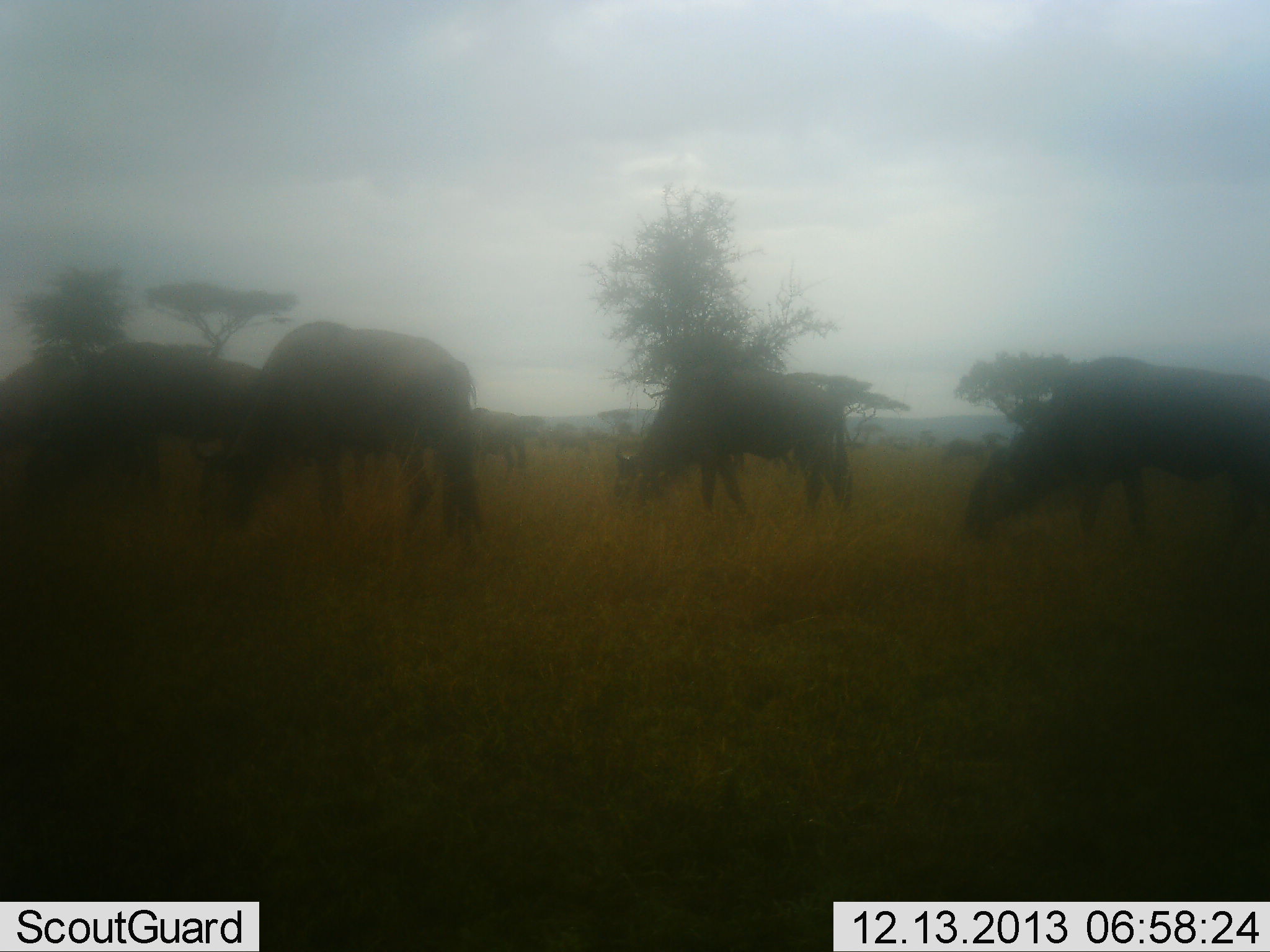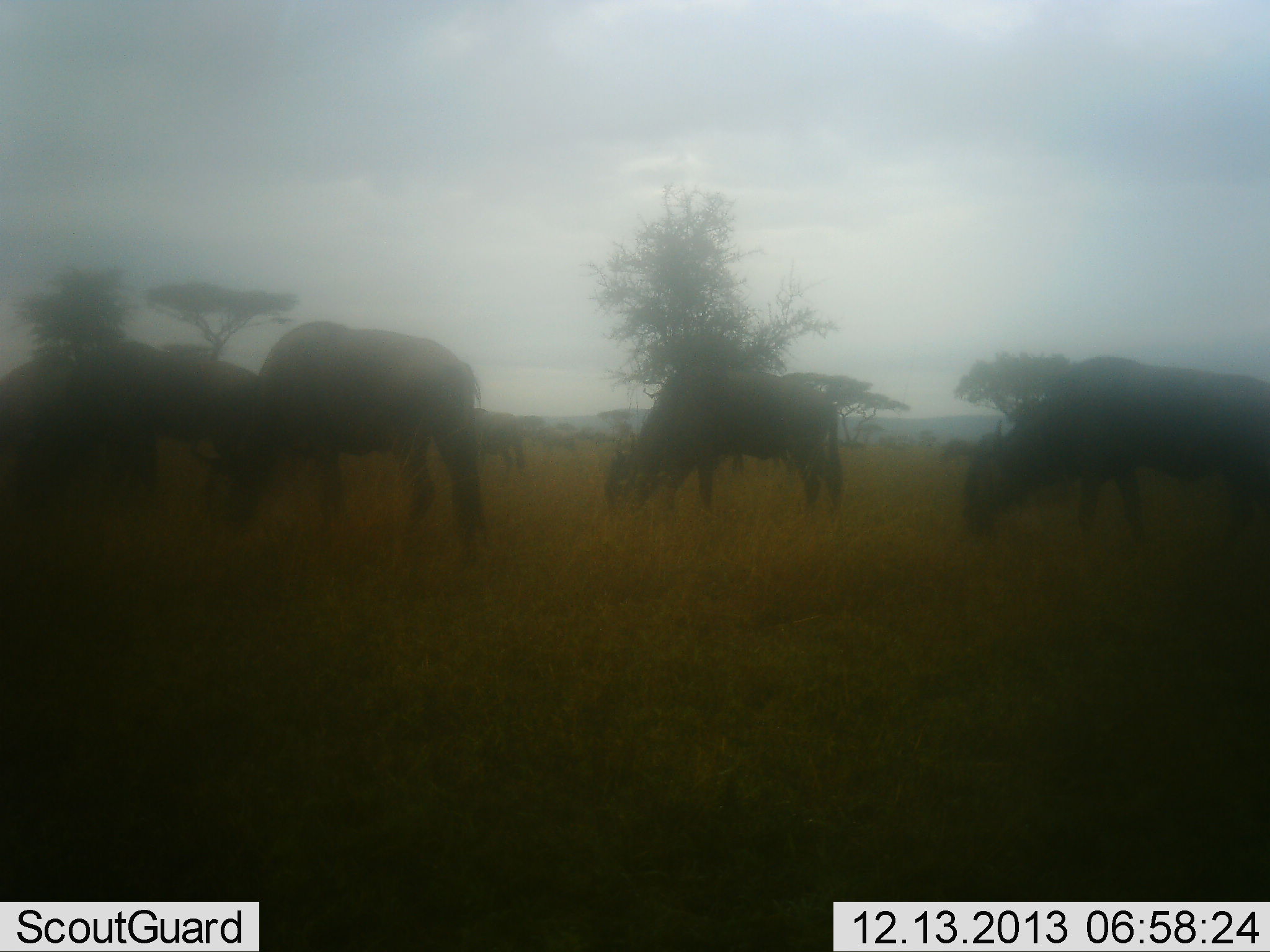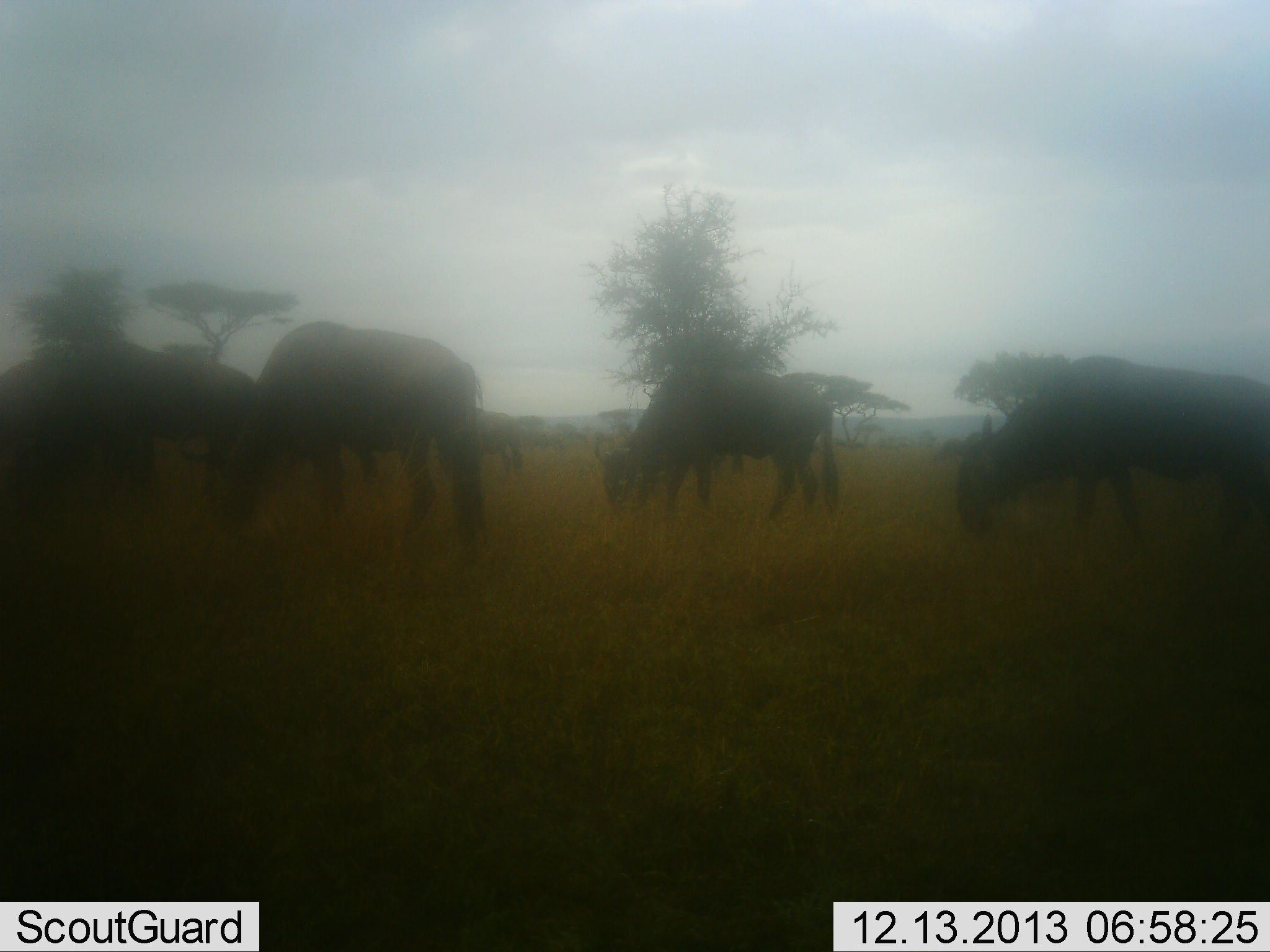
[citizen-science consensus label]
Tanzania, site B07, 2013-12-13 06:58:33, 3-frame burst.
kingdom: Animalia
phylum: Chordata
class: Mammalia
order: Artiodactyla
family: Bovidae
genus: Connochaetes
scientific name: Connochaetes taurinus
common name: blue wildebeest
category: wildebeest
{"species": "wildebeest (blue wildebeest) (Connochaetes taurinus)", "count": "7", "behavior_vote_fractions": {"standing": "50%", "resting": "0%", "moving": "10%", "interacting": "0%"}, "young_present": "0%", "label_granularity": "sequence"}